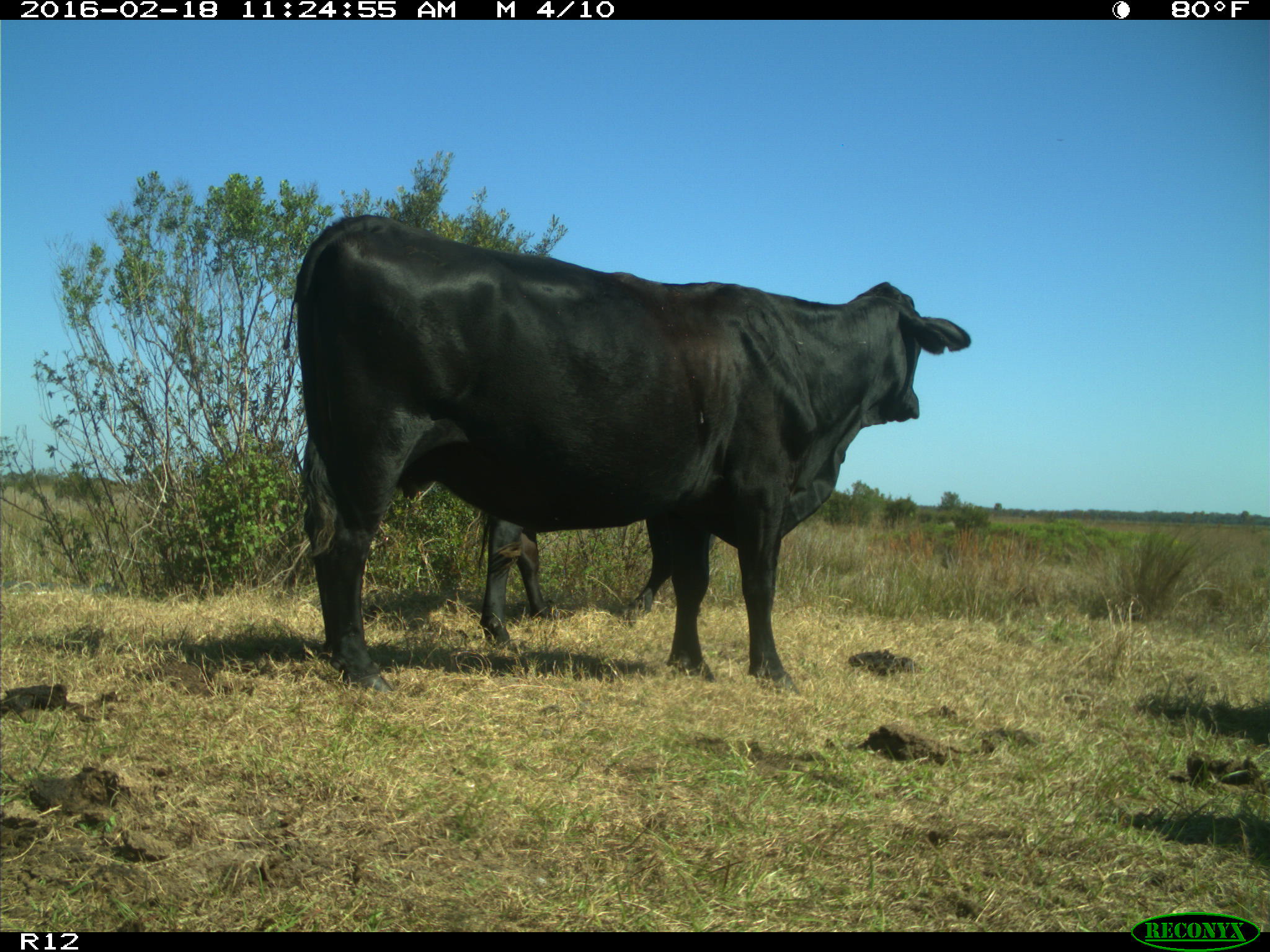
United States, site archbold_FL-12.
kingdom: Animalia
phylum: Chordata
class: Mammalia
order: Artiodactyla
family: Bovidae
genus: Bos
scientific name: Bos taurus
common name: domestic cow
Bos taurus (domestic cow).